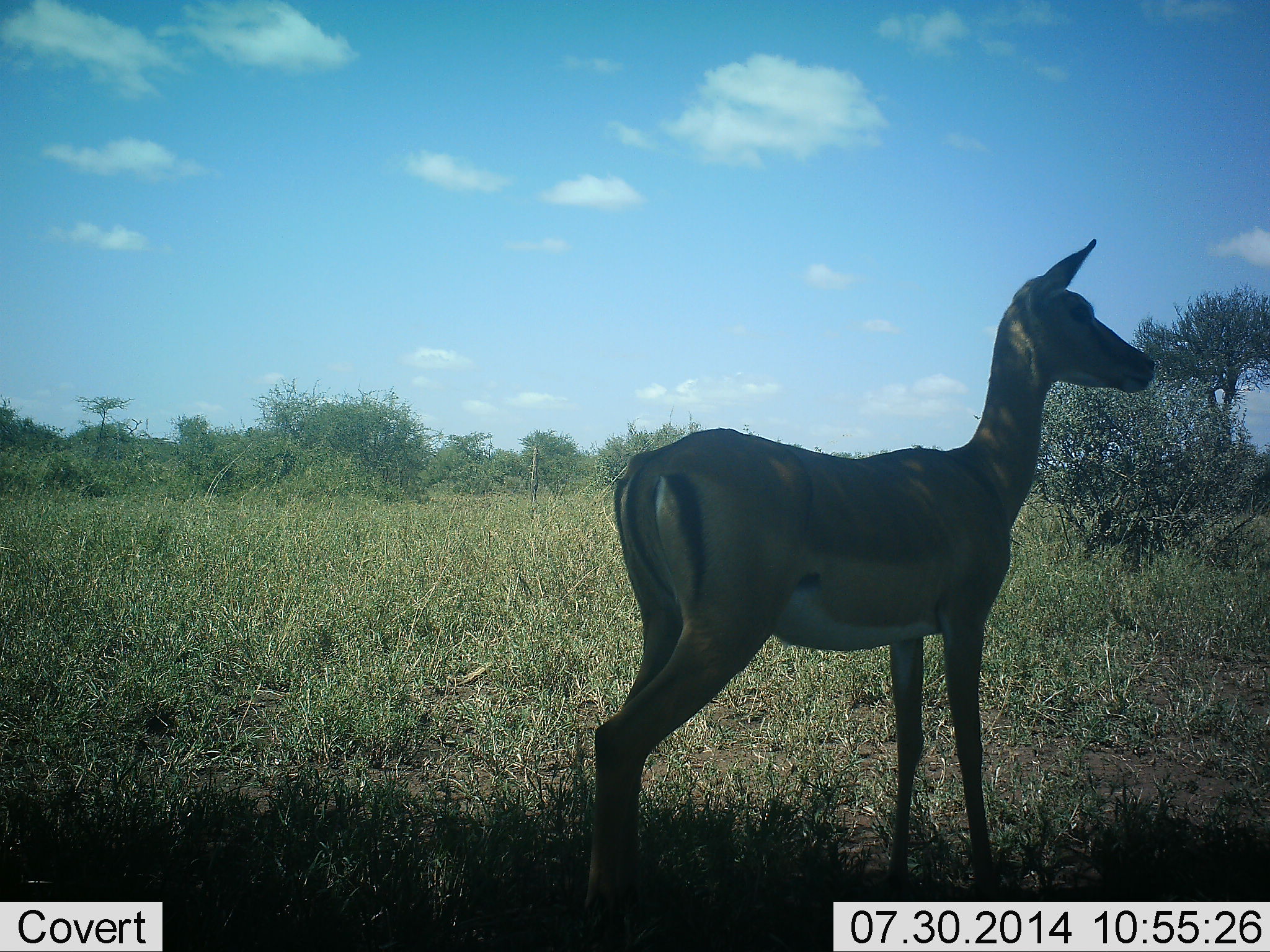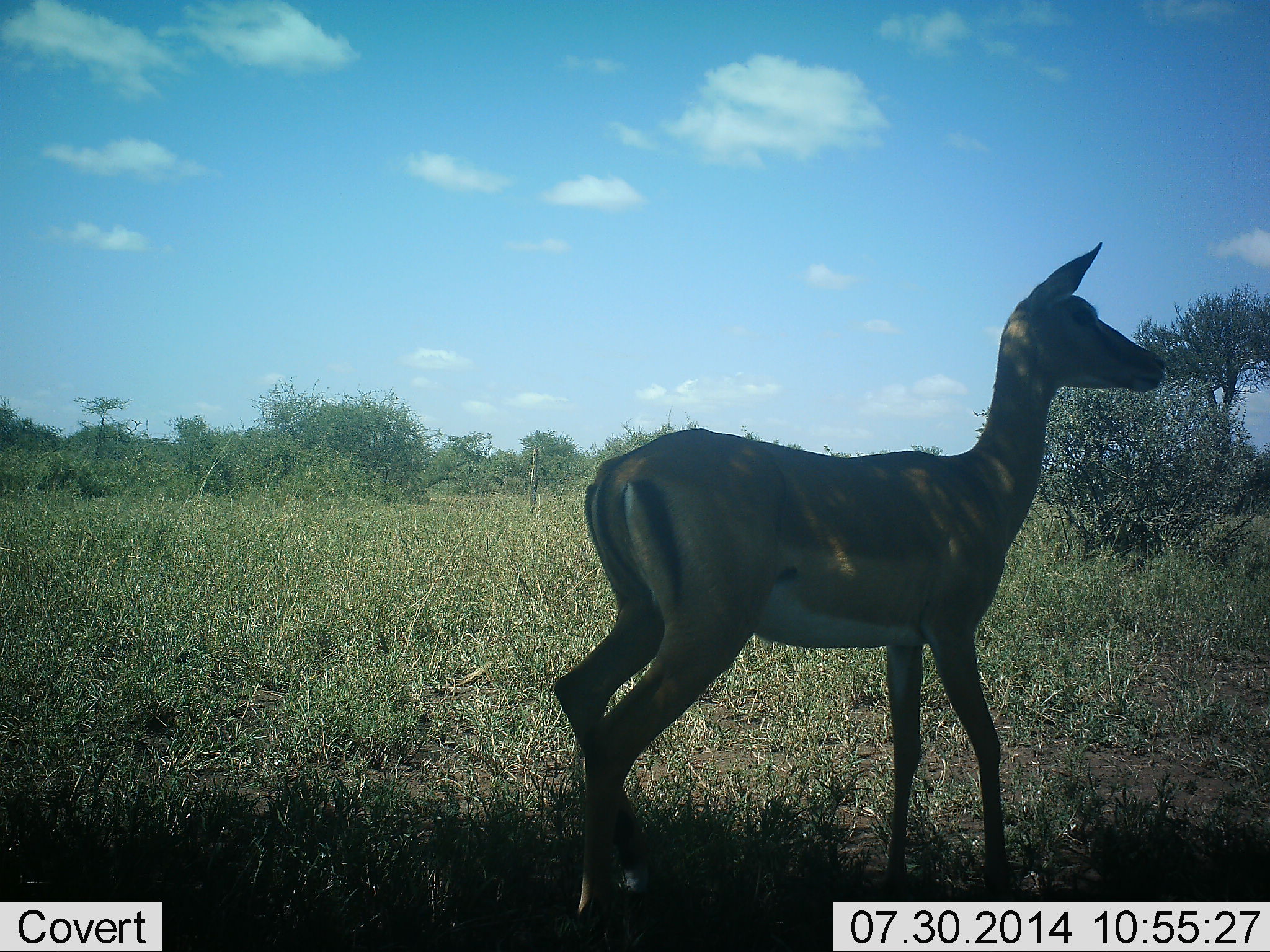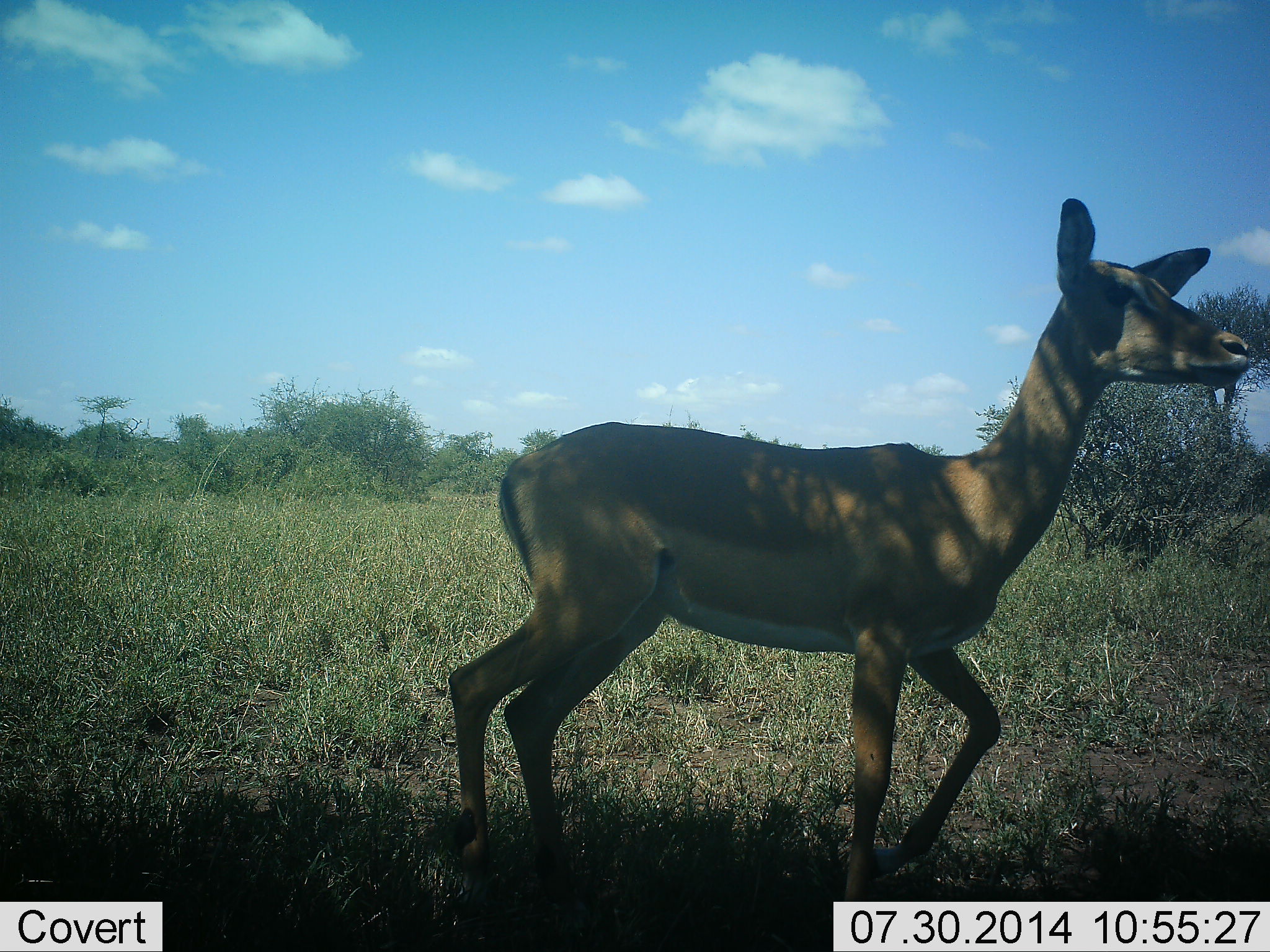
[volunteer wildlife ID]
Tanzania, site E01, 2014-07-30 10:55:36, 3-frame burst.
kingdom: Animalia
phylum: Chordata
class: Mammalia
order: Artiodactyla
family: Bovidae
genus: Aepyceros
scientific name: Aepyceros melampus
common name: impala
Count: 1.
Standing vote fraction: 82%.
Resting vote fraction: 0%.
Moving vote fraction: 27%.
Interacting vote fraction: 9%.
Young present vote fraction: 0%.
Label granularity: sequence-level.